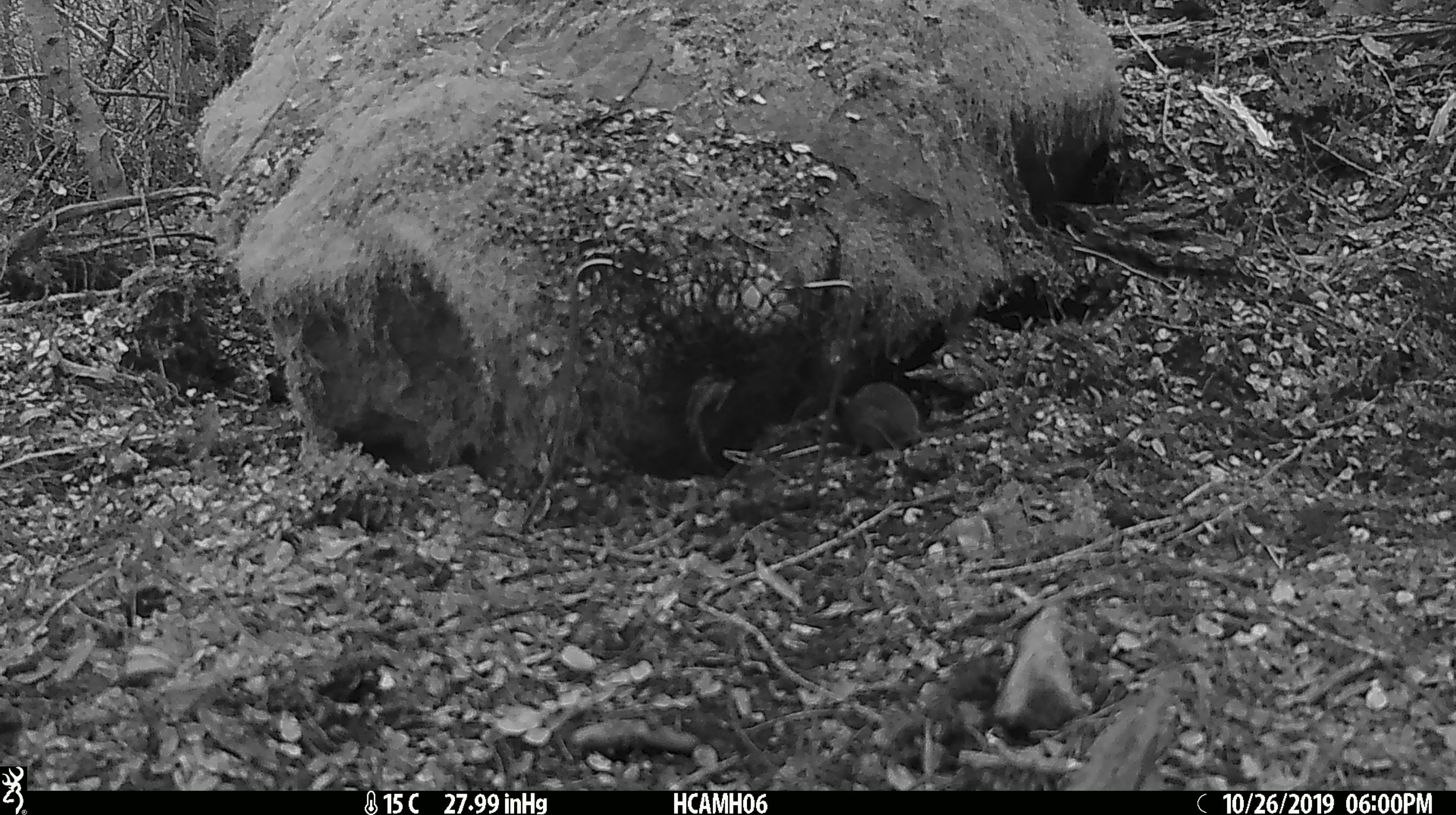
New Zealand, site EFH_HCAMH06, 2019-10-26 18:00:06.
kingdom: Animalia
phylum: Chordata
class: Mammalia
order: Rodentia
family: Muridae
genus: Mus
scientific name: Mus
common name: mouse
Mouse (Mus).